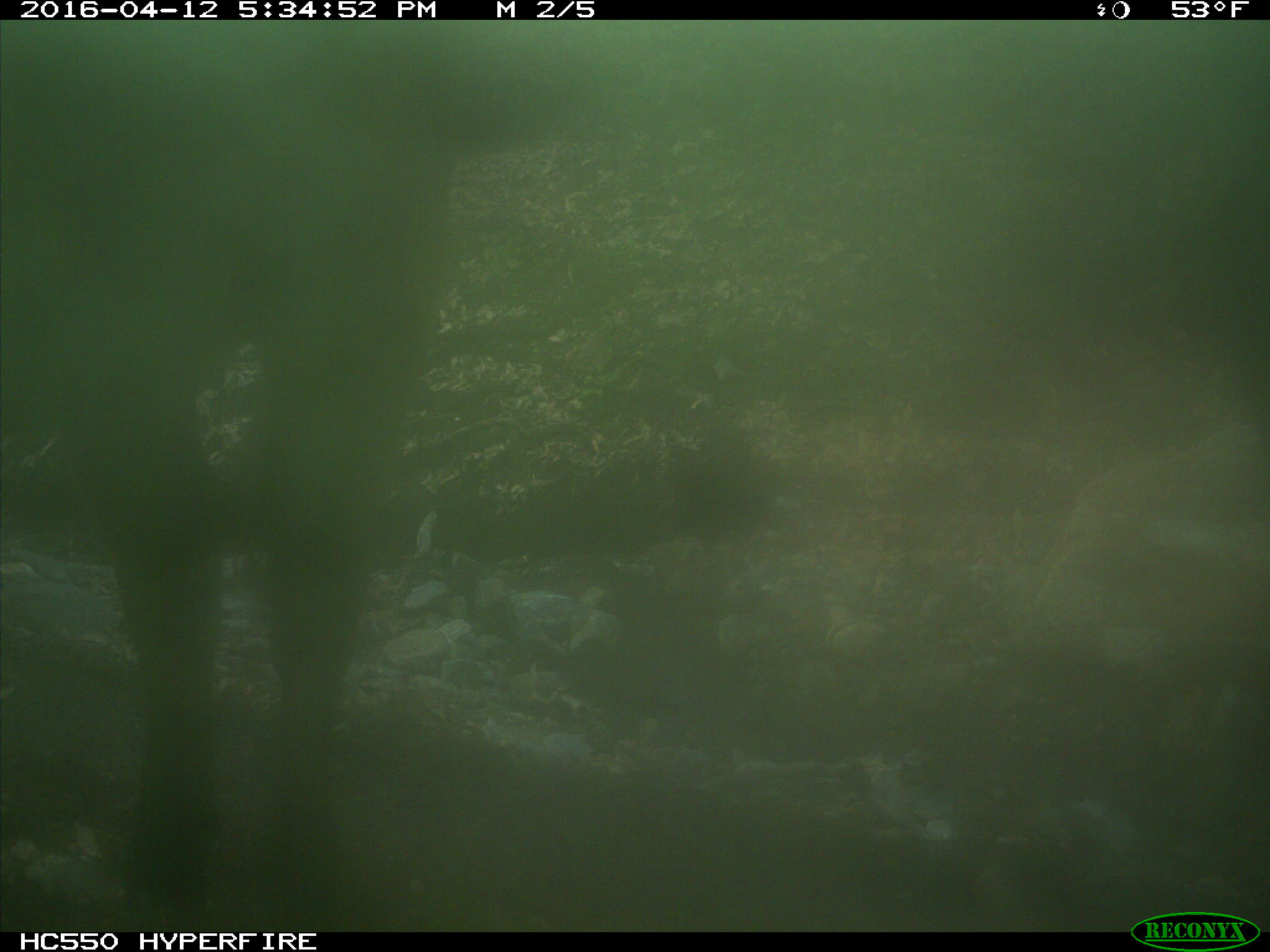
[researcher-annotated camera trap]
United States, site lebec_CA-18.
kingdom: Animalia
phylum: Chordata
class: Mammalia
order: Artiodactyla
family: Bovidae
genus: Bos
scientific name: Bos taurus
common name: domestic cow